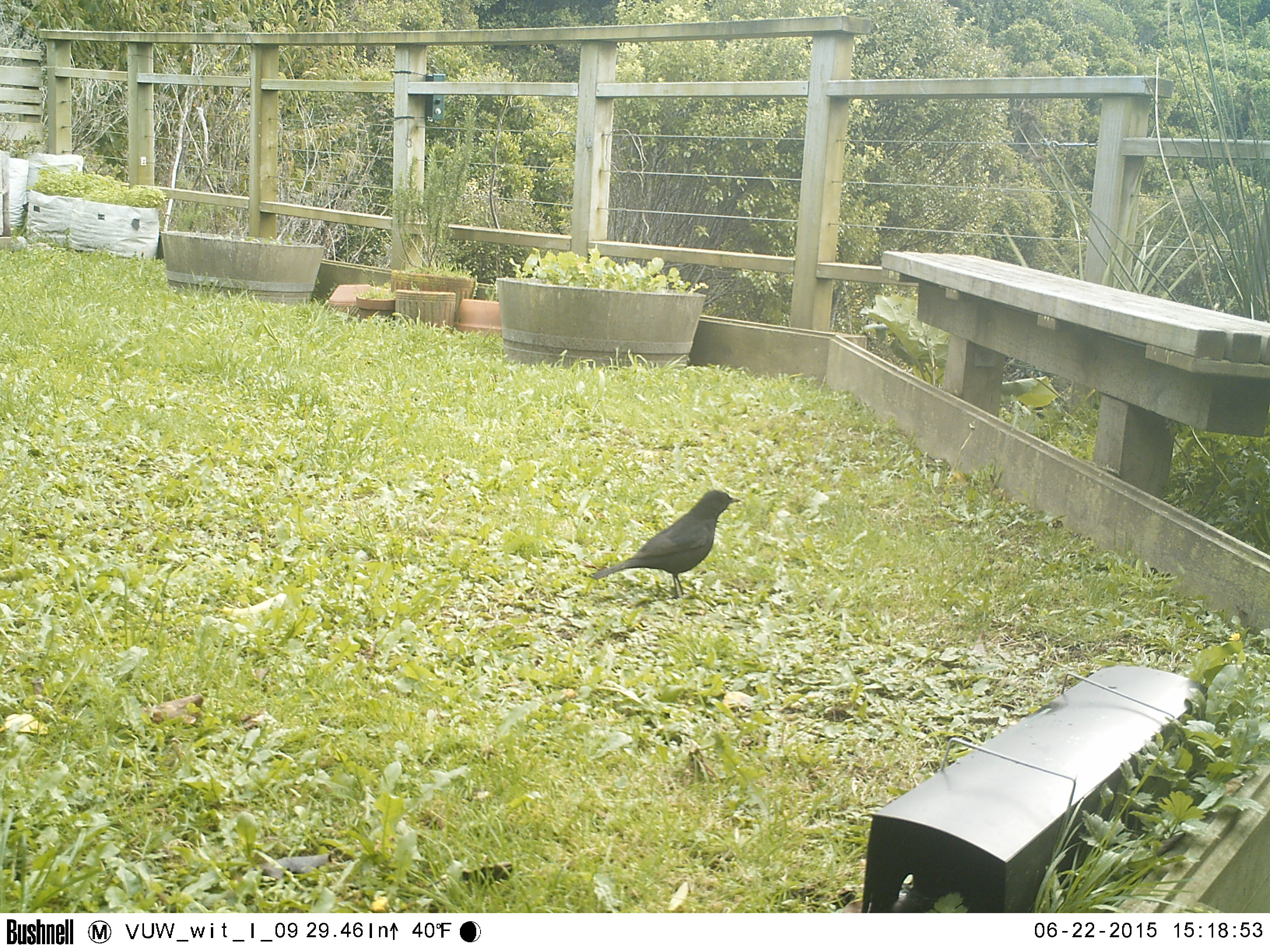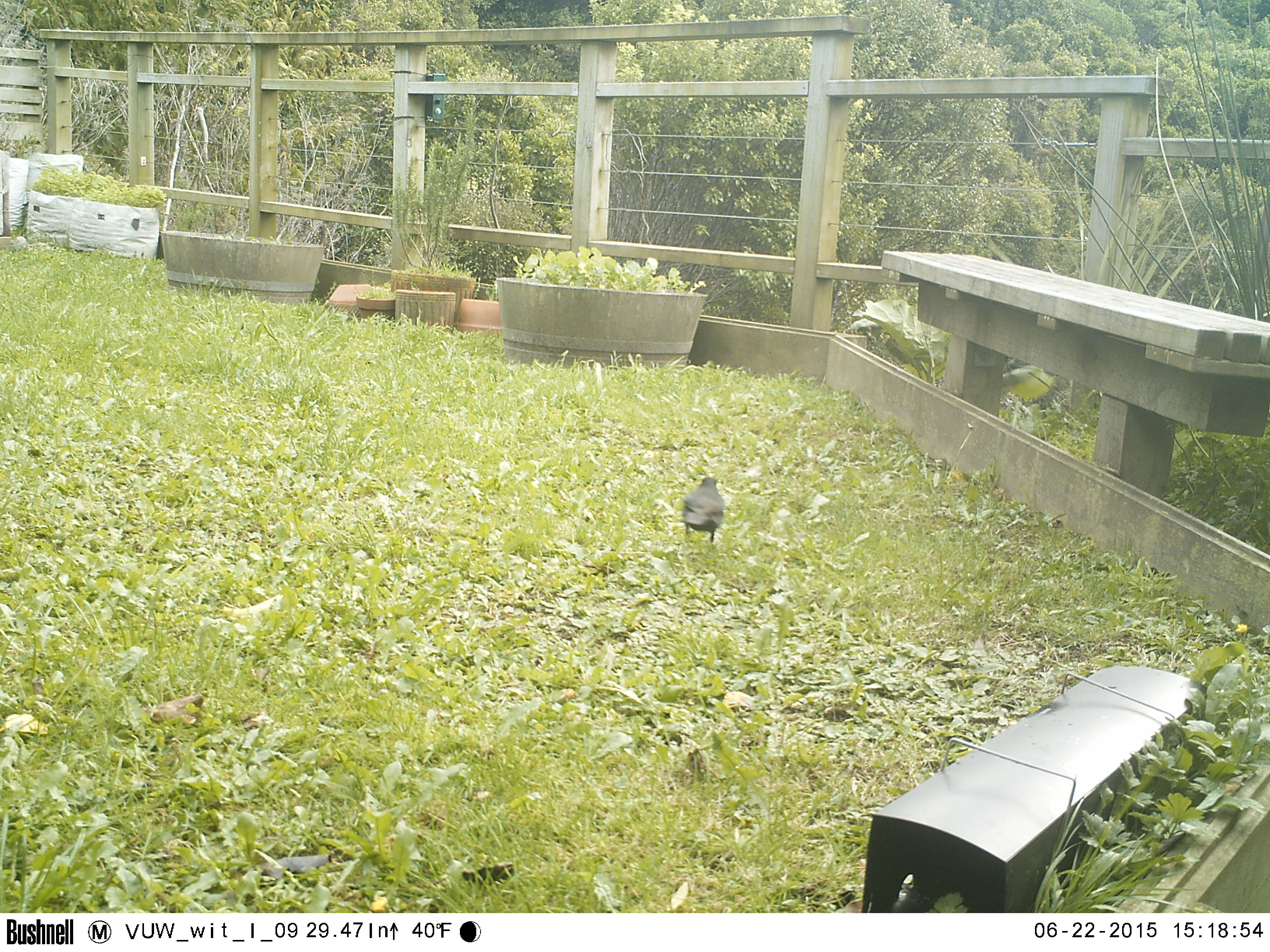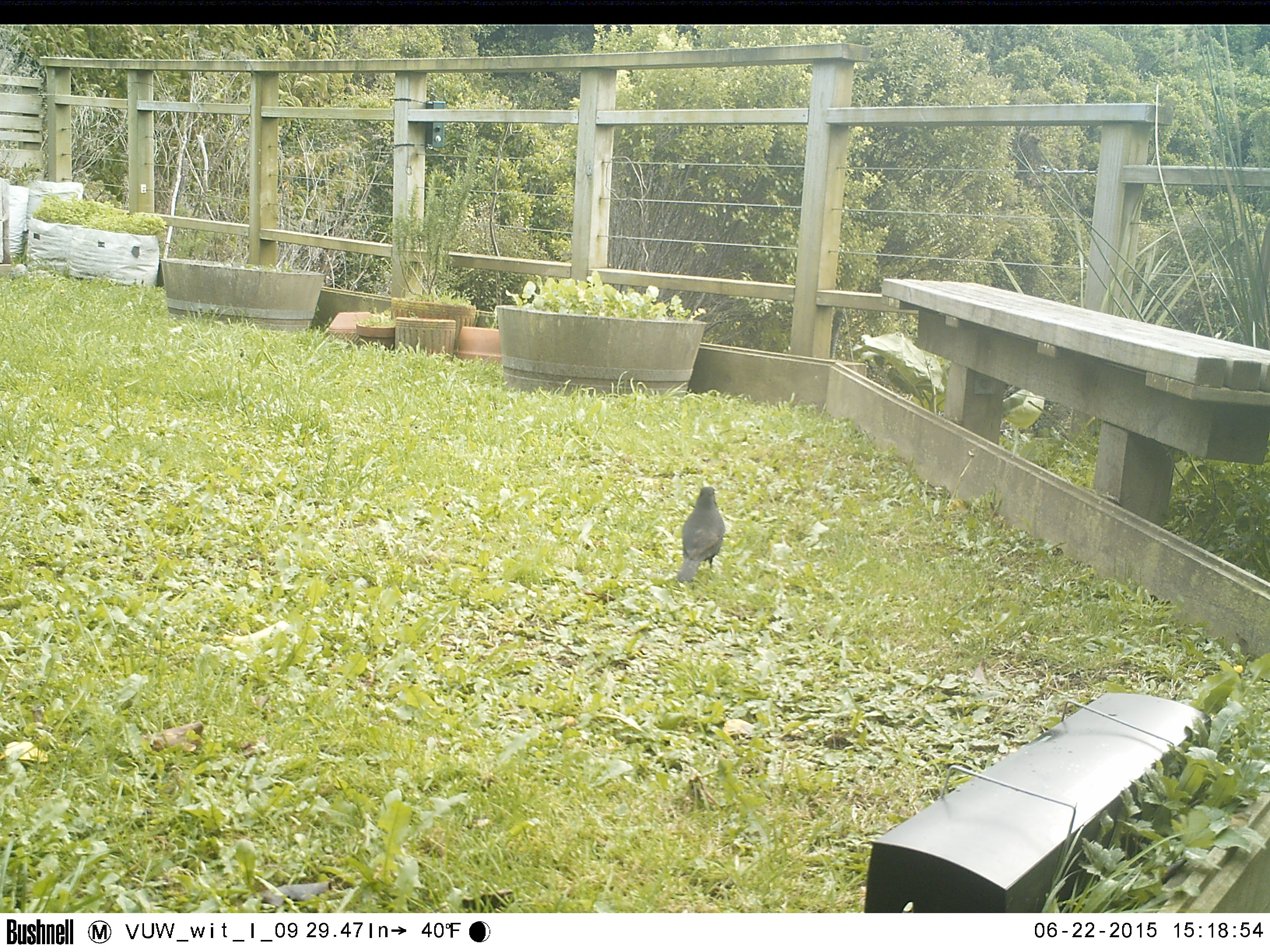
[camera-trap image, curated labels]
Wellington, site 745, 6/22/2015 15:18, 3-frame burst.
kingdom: Animalia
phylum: Chordata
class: Aves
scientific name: Aves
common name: bird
Bird (Aves).